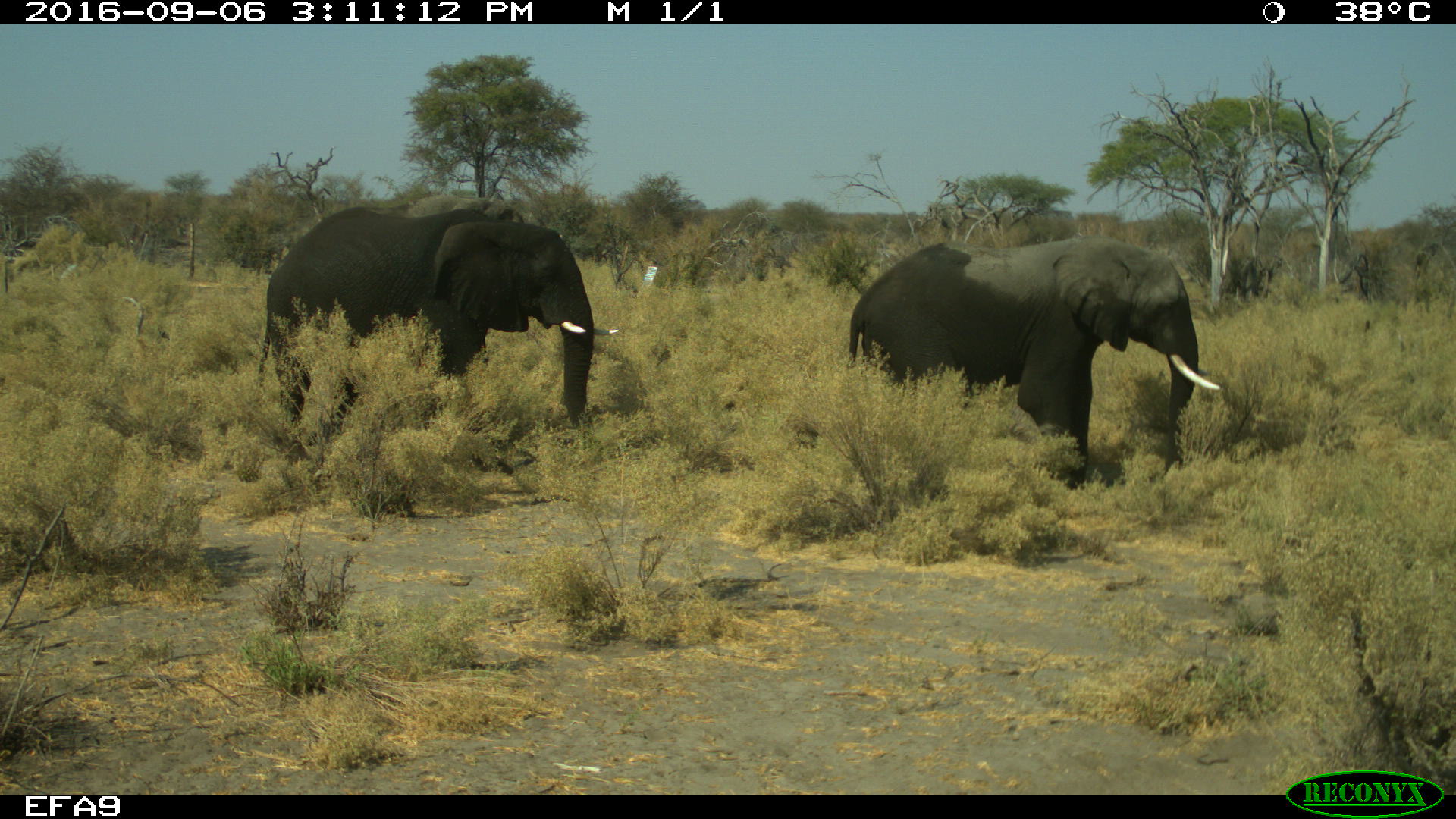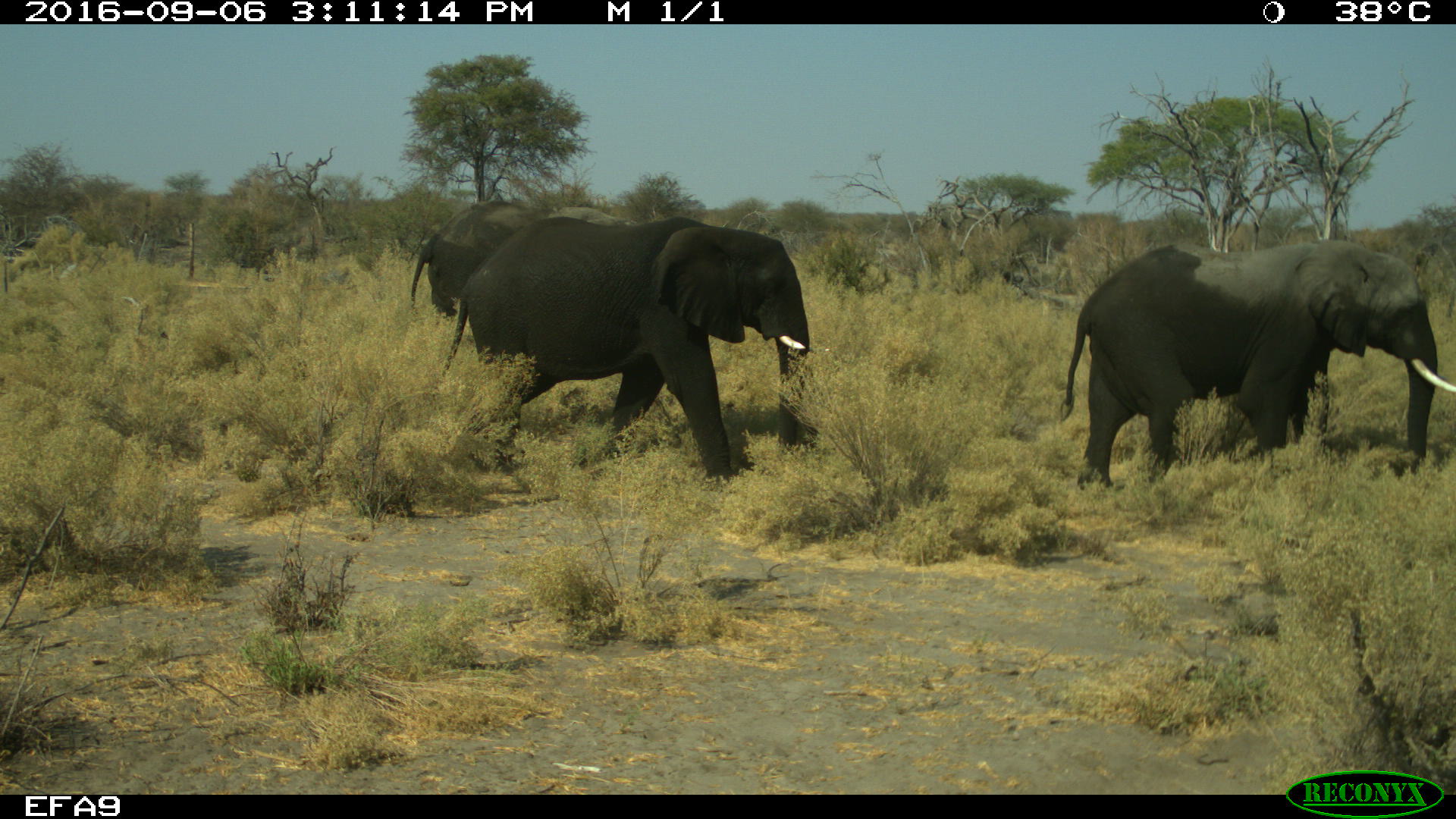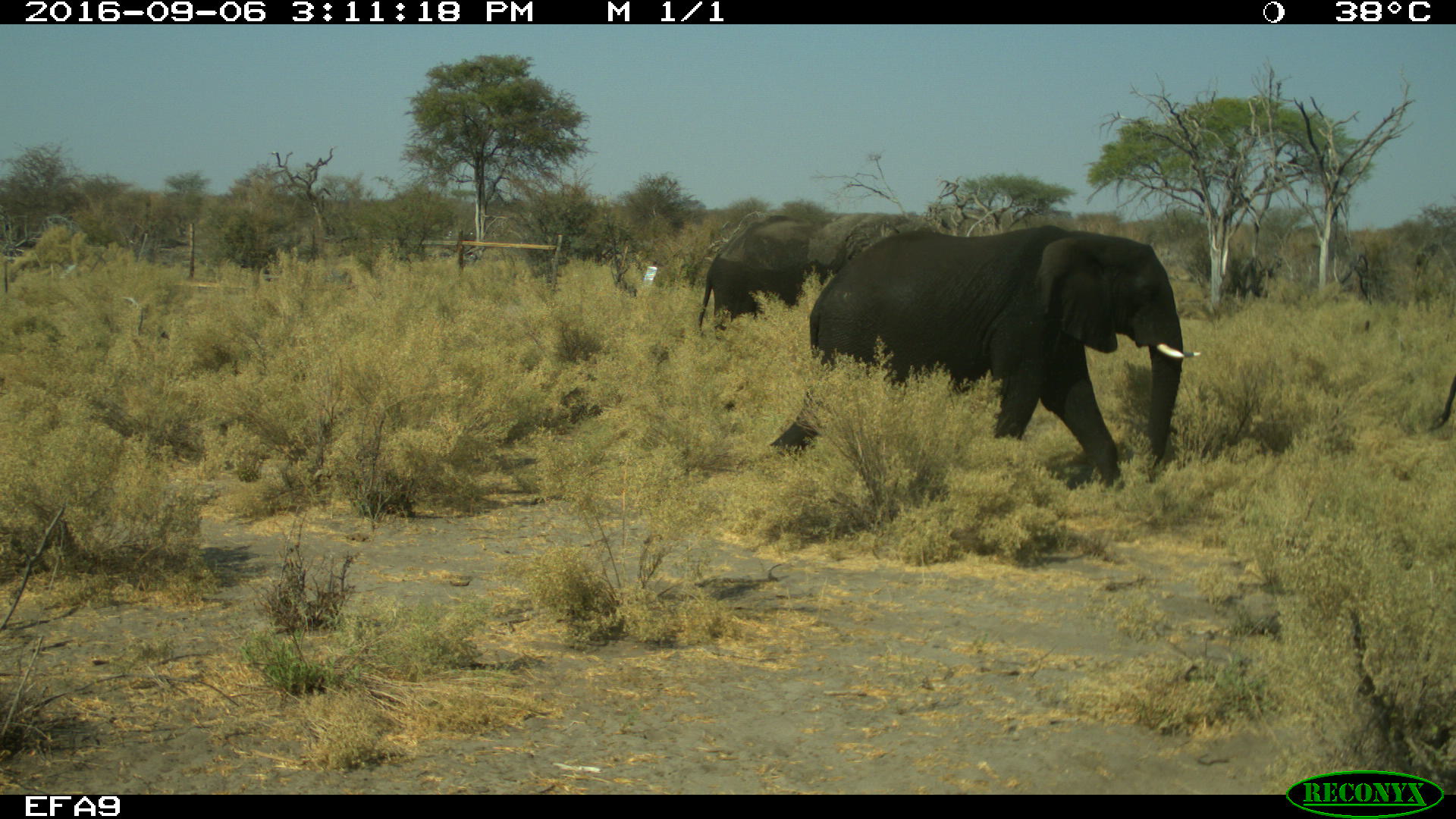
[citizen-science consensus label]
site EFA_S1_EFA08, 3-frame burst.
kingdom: Animalia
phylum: Chordata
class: Mammalia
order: Proboscidea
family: Elephantidae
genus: Loxodonta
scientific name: Loxodonta africana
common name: african bush elephant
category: elephant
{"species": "elephant (african bush elephant) (Loxodonta africana)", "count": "2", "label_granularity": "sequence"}